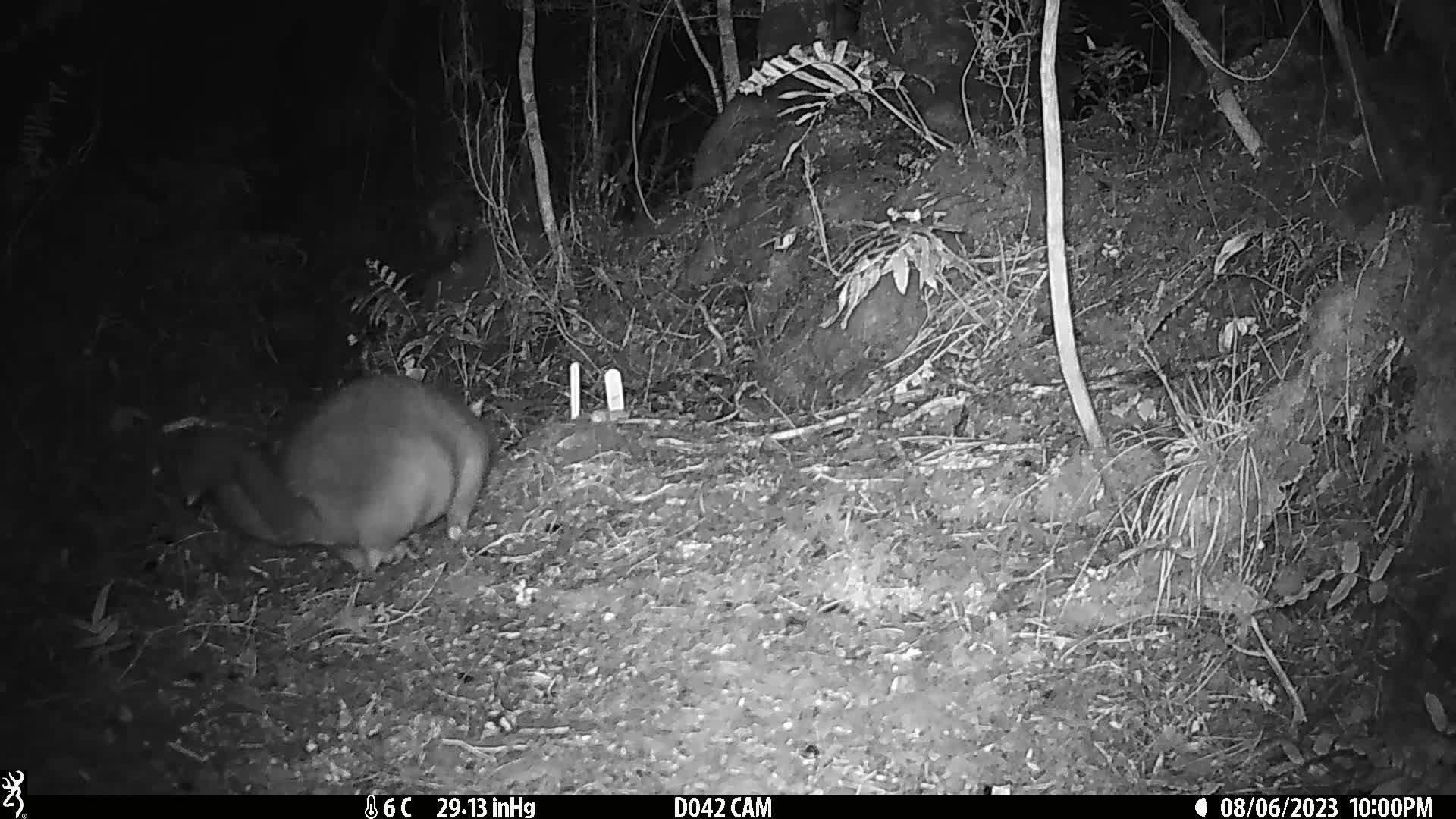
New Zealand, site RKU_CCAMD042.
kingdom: Animalia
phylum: Chordata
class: Mammalia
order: Diprotodontia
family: Phalangeridae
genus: Trichosurus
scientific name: Trichosurus vulpecula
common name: common brushtail possum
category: possum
Possum (common brushtail possum) (Trichosurus vulpecula).